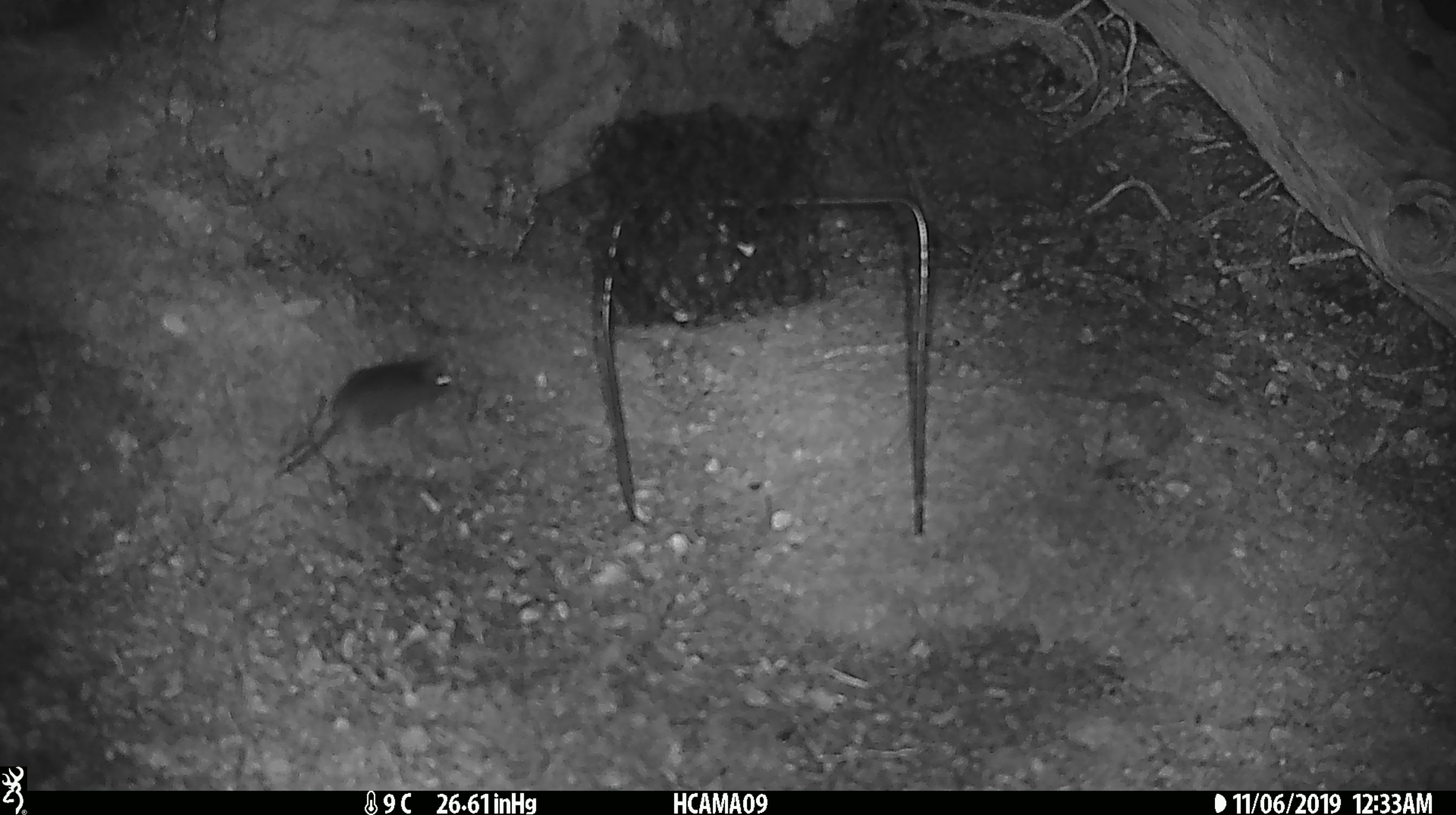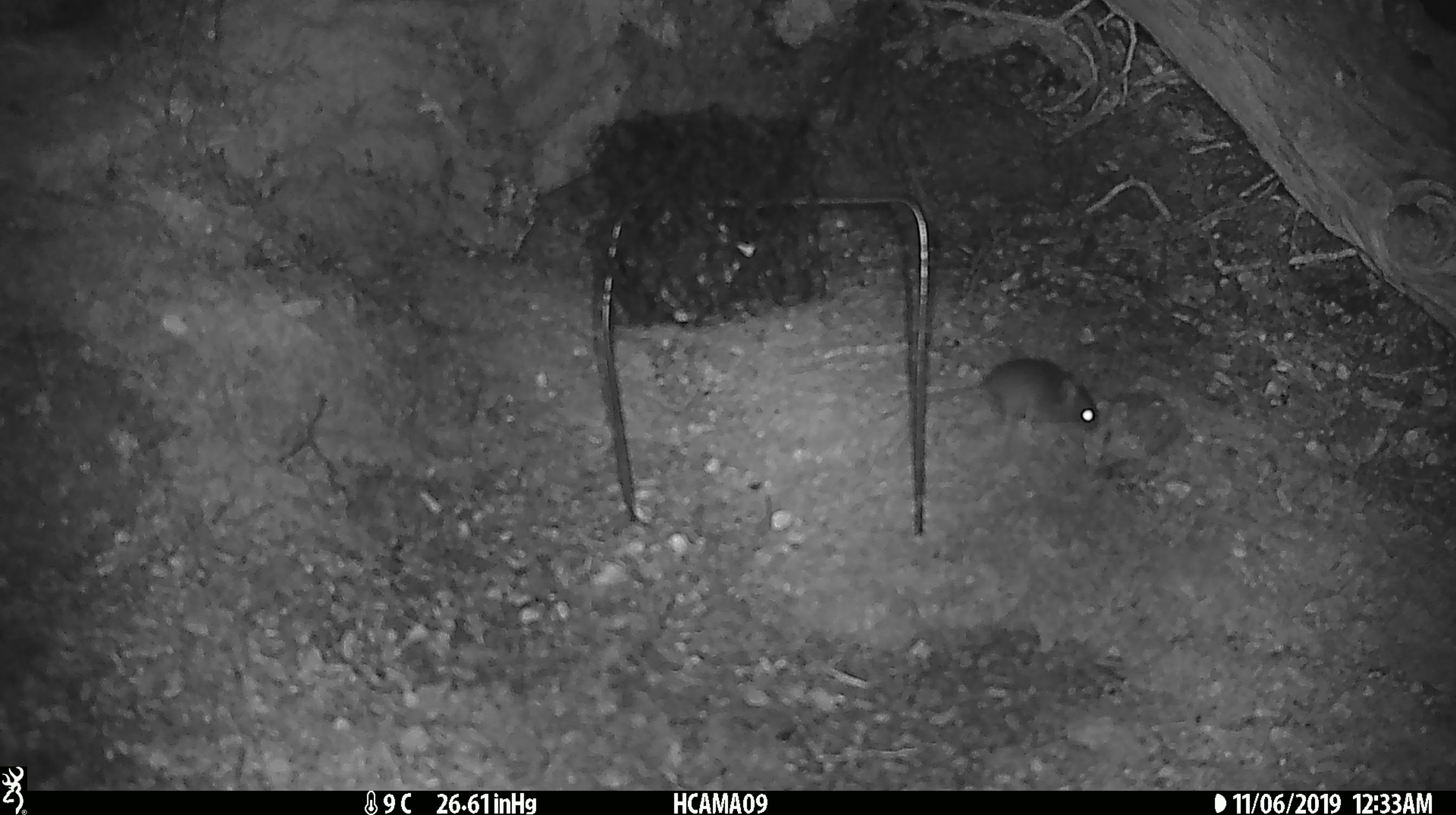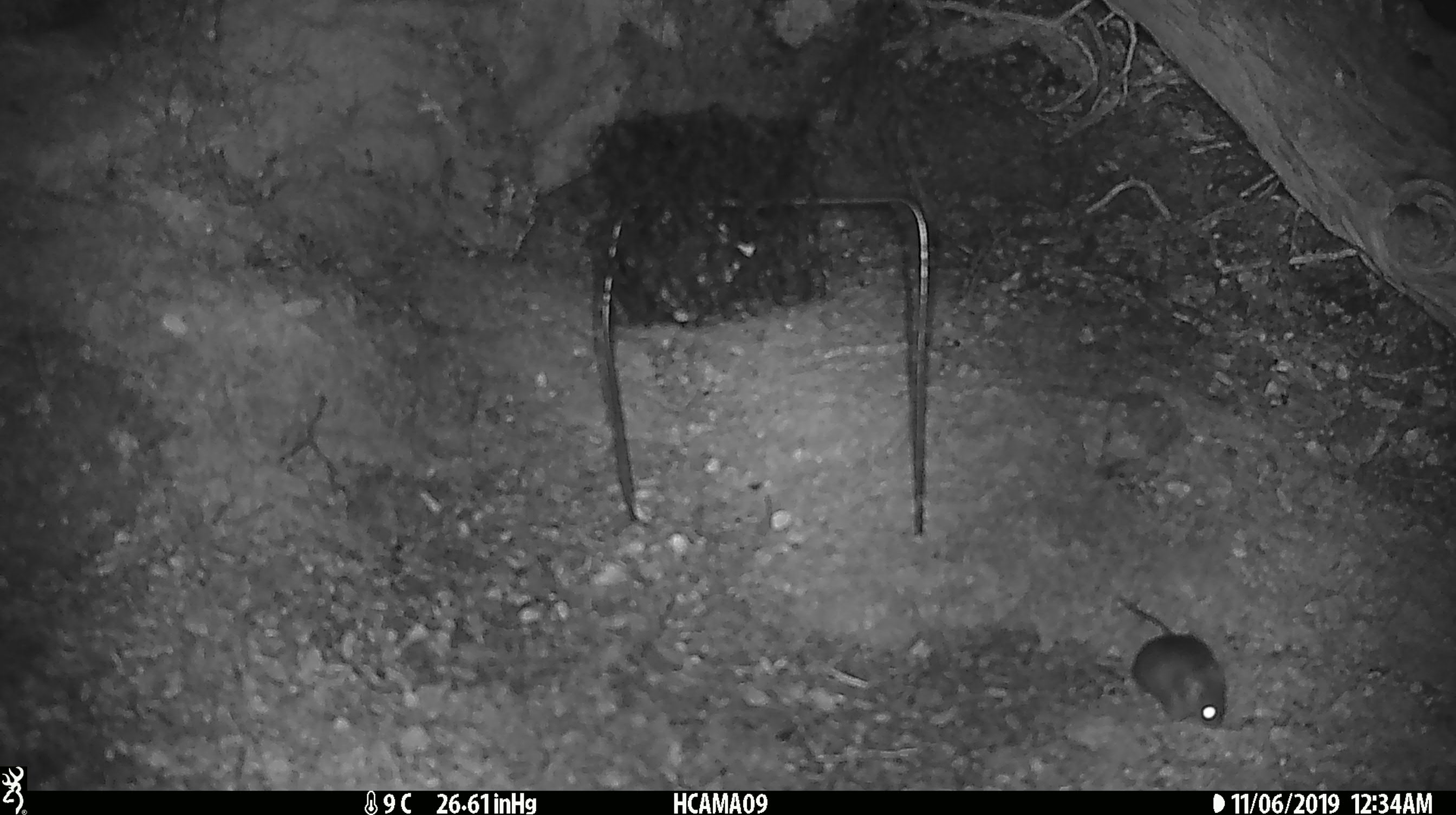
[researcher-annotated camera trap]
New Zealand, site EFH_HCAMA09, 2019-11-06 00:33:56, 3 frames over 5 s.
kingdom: Animalia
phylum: Chordata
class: Mammalia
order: Rodentia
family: Muridae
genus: Mus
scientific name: Mus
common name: mouse